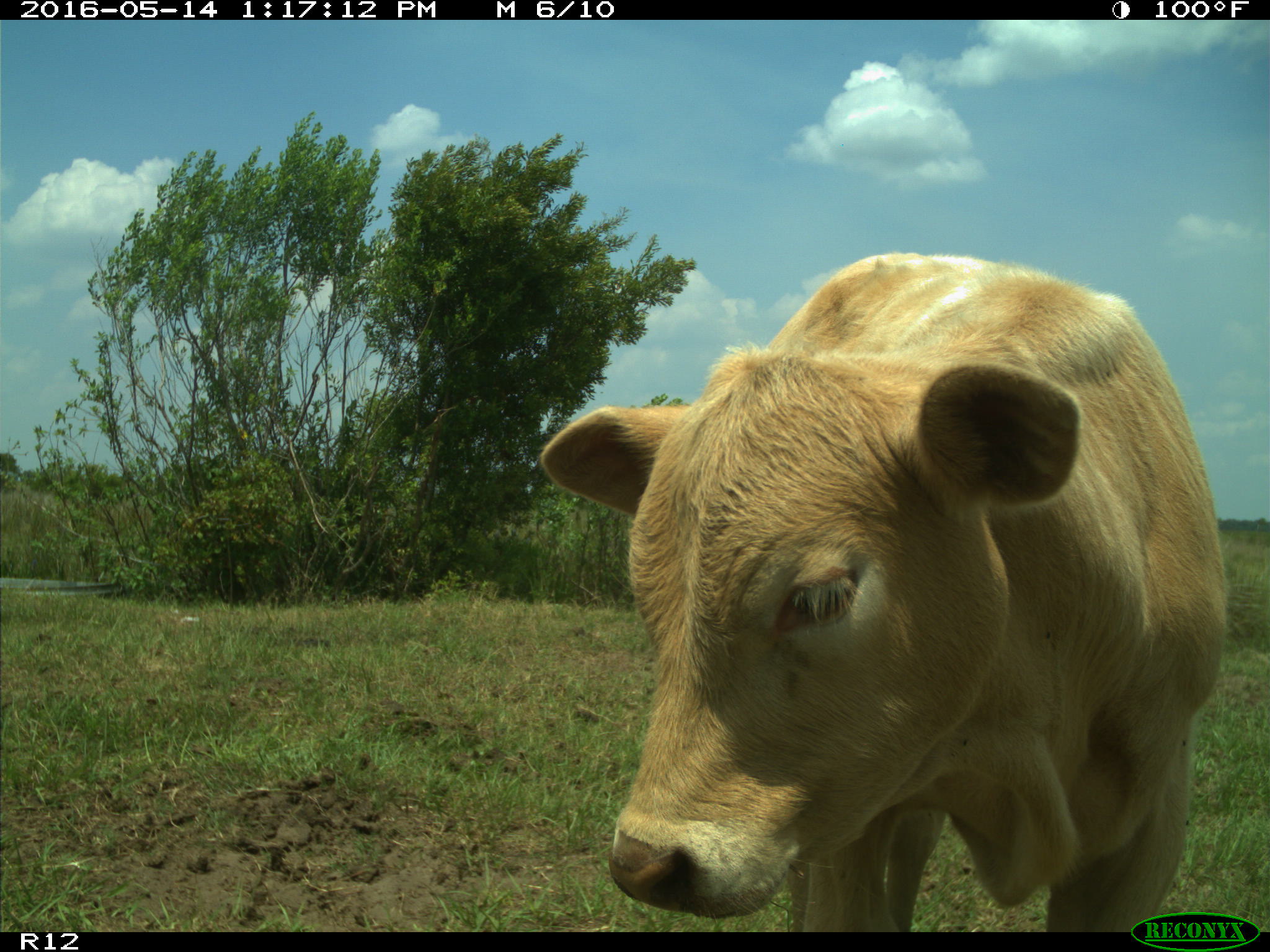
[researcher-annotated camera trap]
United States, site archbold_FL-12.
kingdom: Animalia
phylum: Chordata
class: Mammalia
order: Artiodactyla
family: Bovidae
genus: Bos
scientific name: Bos taurus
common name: domestic cow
Bos taurus (domestic cow).